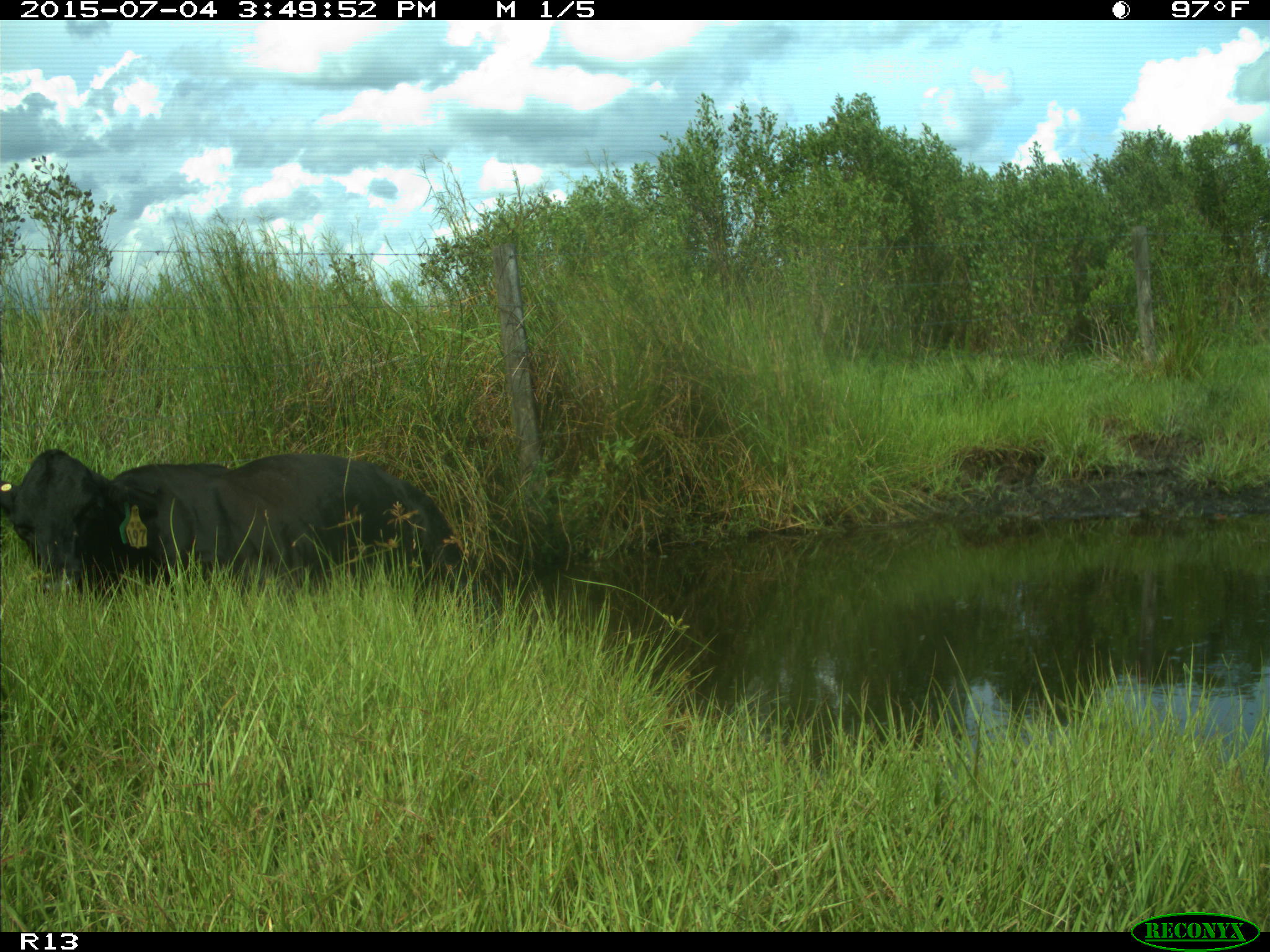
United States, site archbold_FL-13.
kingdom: Animalia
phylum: Chordata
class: Mammalia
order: Artiodactyla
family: Bovidae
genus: Bos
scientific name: Bos taurus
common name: domestic cow